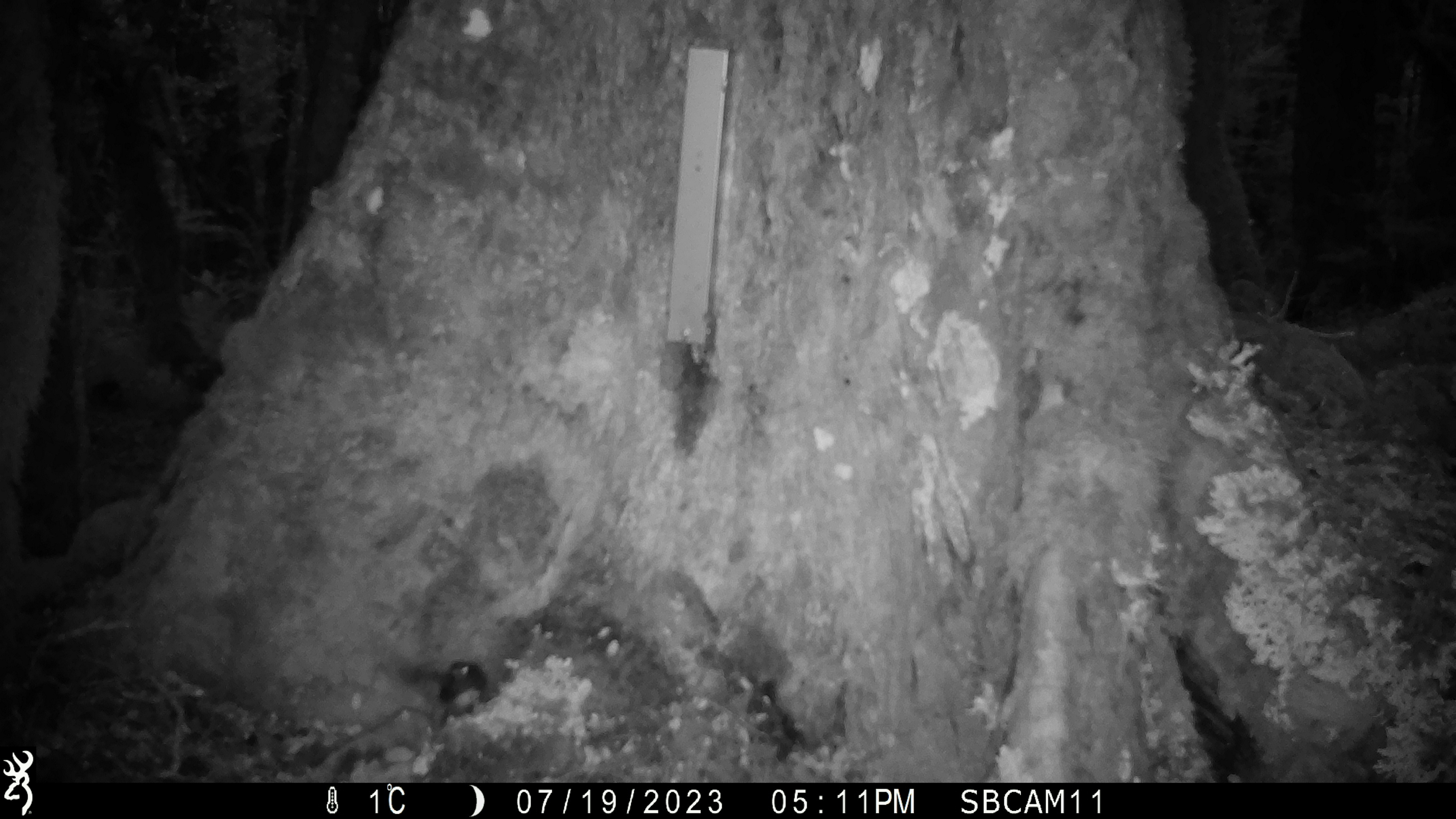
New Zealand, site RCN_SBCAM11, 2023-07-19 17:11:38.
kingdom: Animalia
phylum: Chordata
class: Aves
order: Passeriformes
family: Petroicidae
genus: Petroica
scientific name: Petroica australis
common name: new zealand robin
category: robin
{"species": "robin (new zealand robin) (Petroica australis)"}